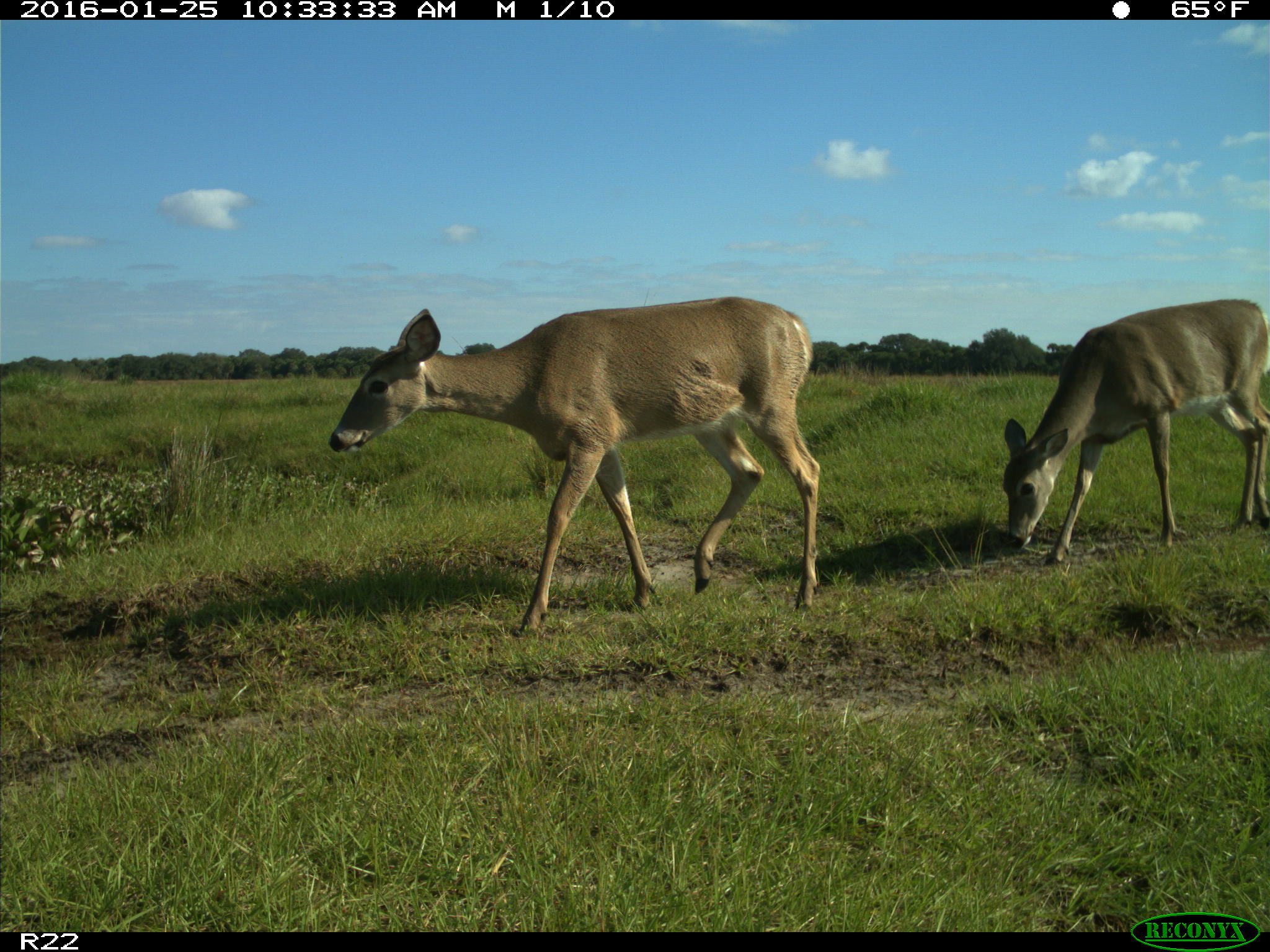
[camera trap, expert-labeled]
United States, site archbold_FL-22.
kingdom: Animalia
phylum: Chordata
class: Mammalia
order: Artiodactyla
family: Cervidae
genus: Odocoileus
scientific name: Odocoileus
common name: deer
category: unidentified deer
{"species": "unidentified deer (deer) (Odocoileus)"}